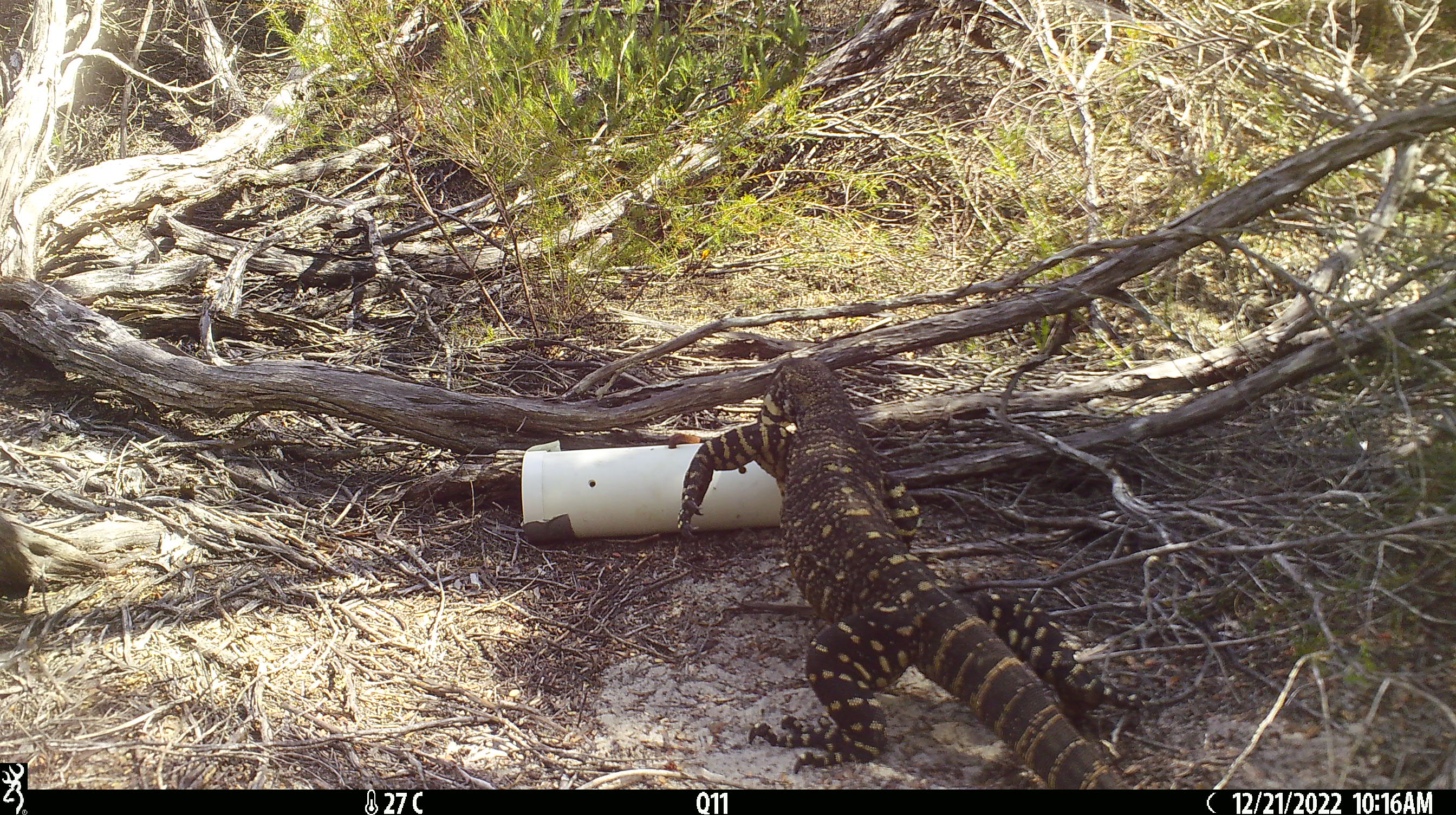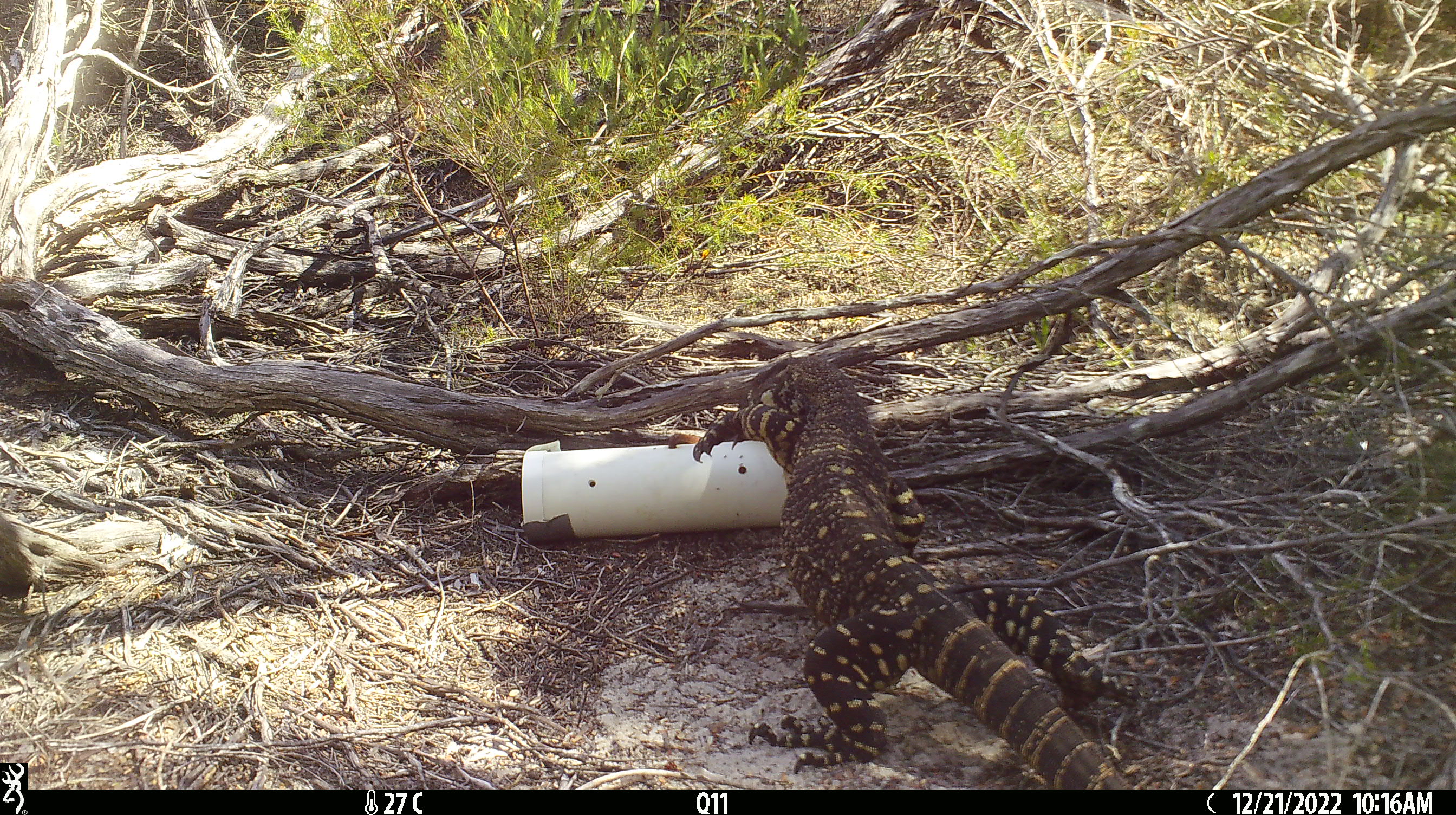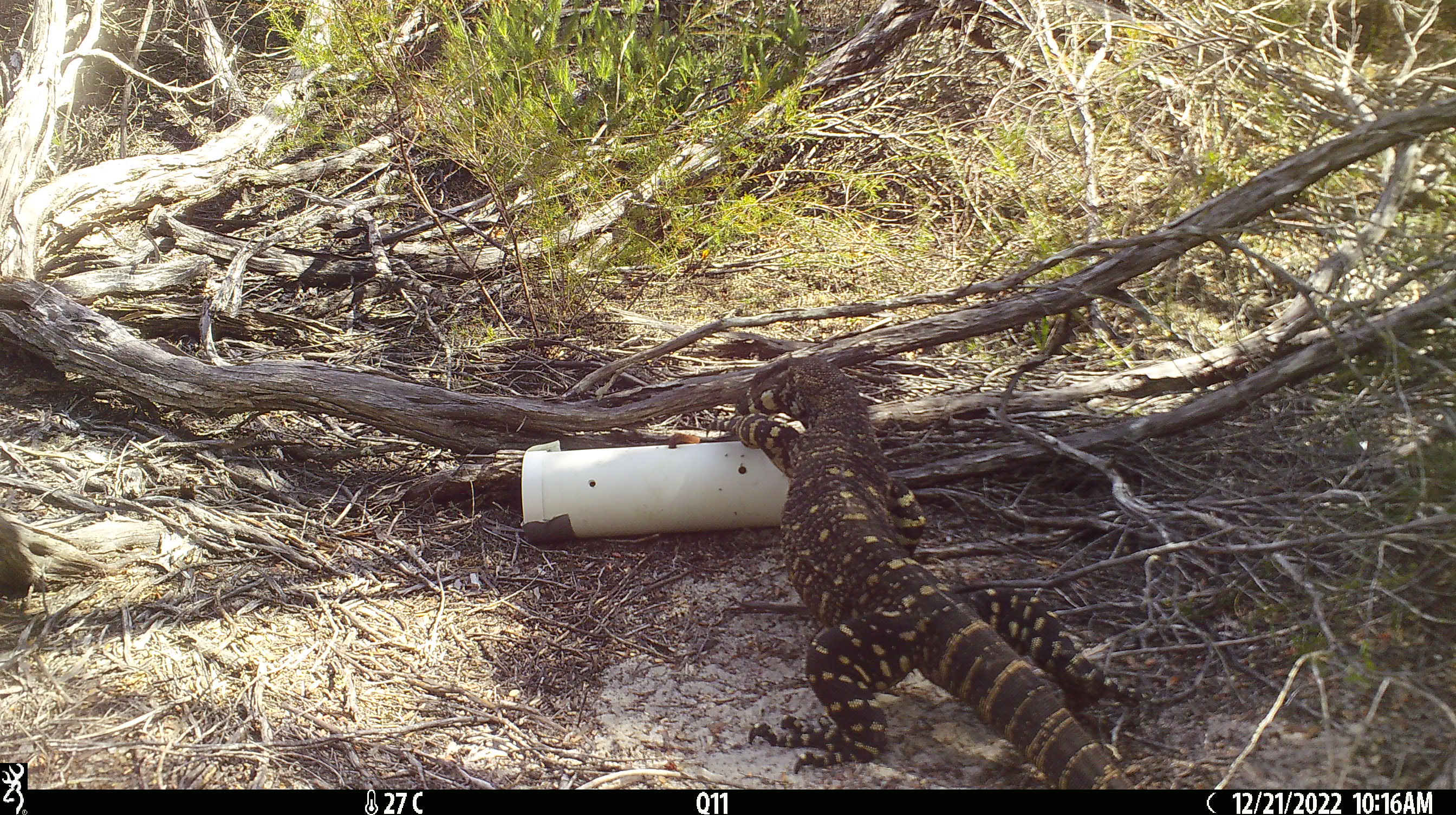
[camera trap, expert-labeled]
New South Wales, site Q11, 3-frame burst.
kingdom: Animalia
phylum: Chordata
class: Reptilia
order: Squamata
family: Varanidae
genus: Varanus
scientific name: Varanus varius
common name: lace monitor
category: goanna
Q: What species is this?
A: Goanna (lace monitor) (Varanus varius).